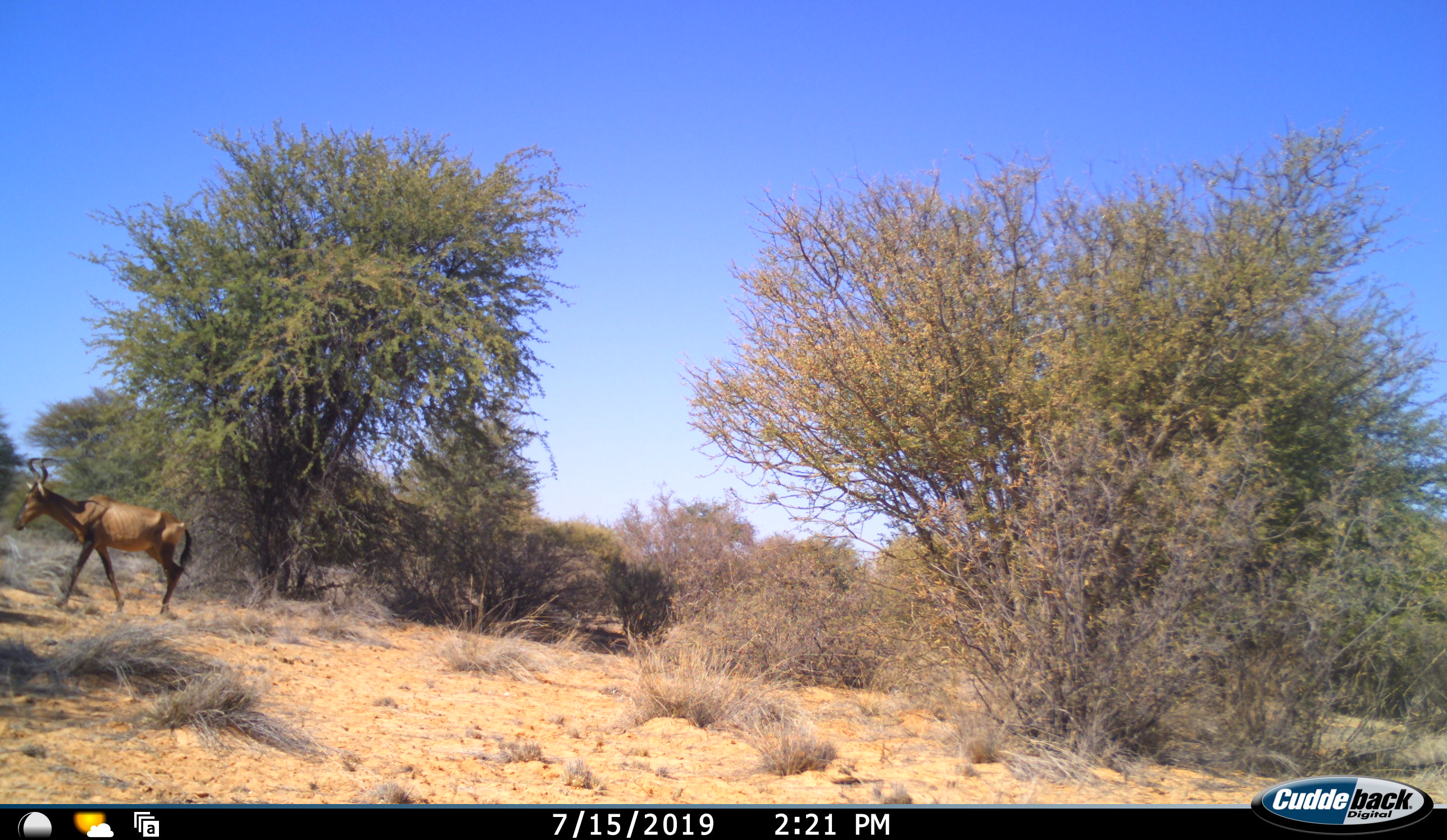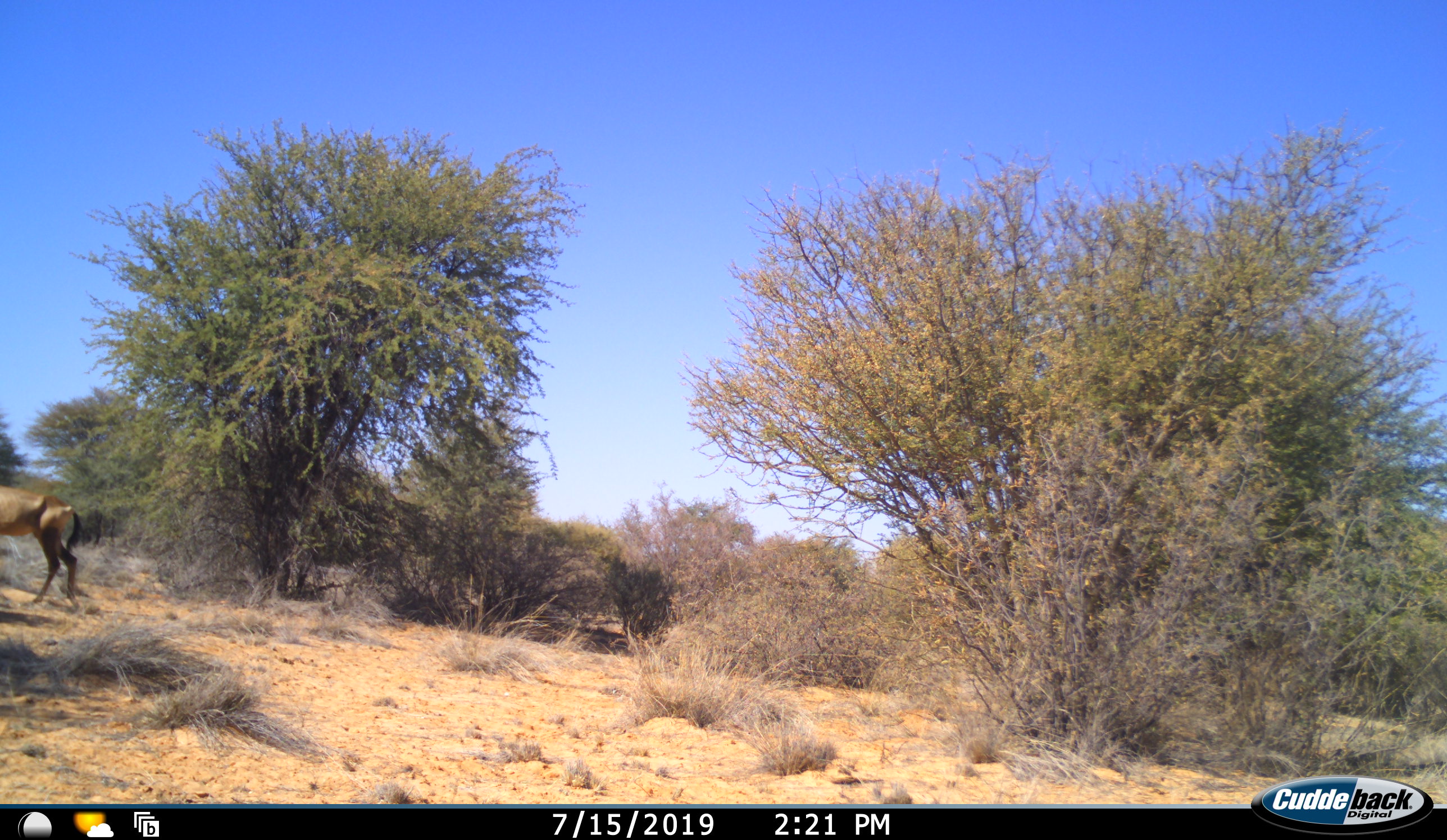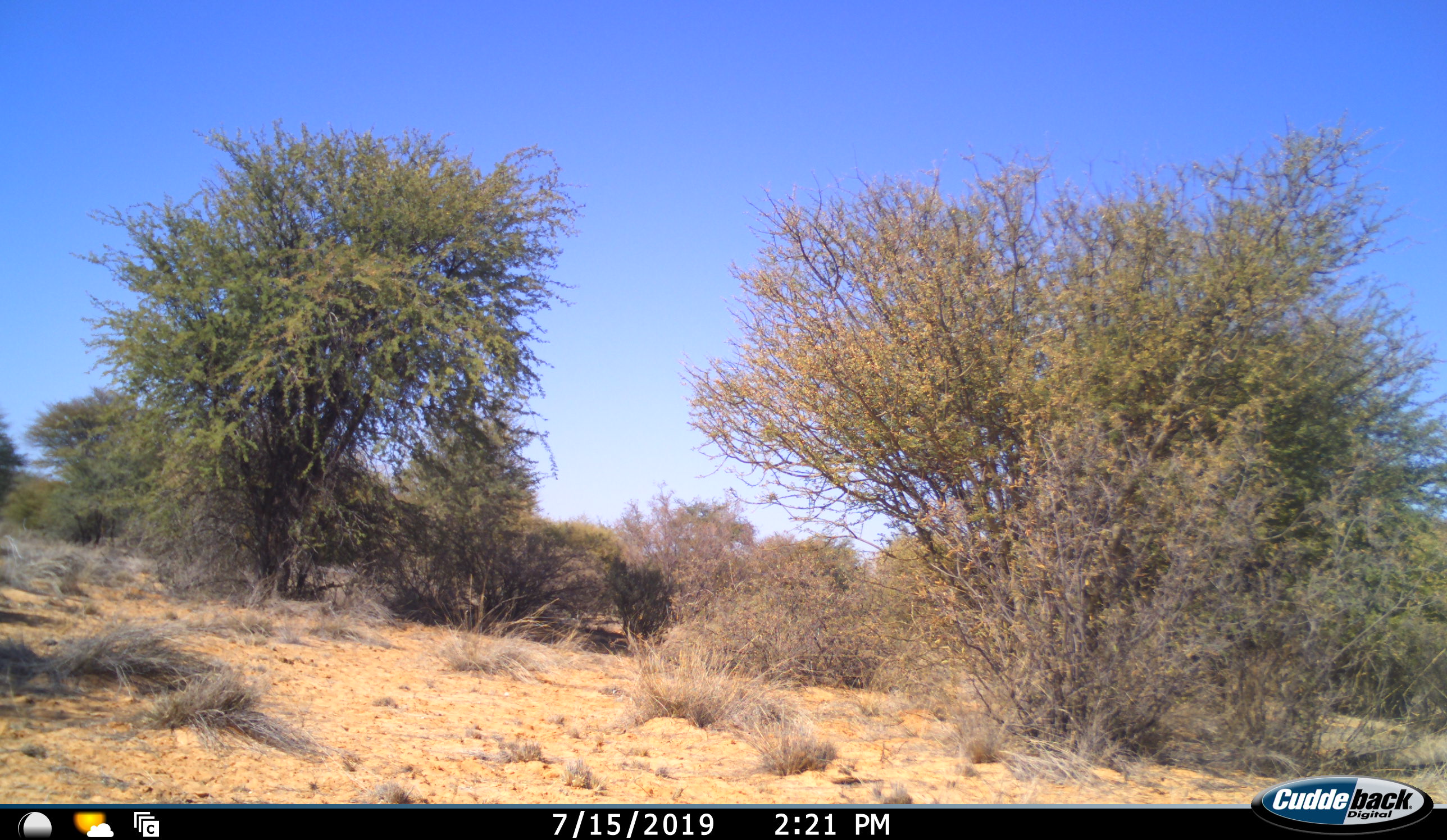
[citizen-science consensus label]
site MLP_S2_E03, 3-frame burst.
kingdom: Animalia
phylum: Chordata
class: Mammalia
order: Artiodactyla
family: Bovidae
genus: Alcelaphus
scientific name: Alcelaphus buselaphus caama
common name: red hartebeest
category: hartebeestred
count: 1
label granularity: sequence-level